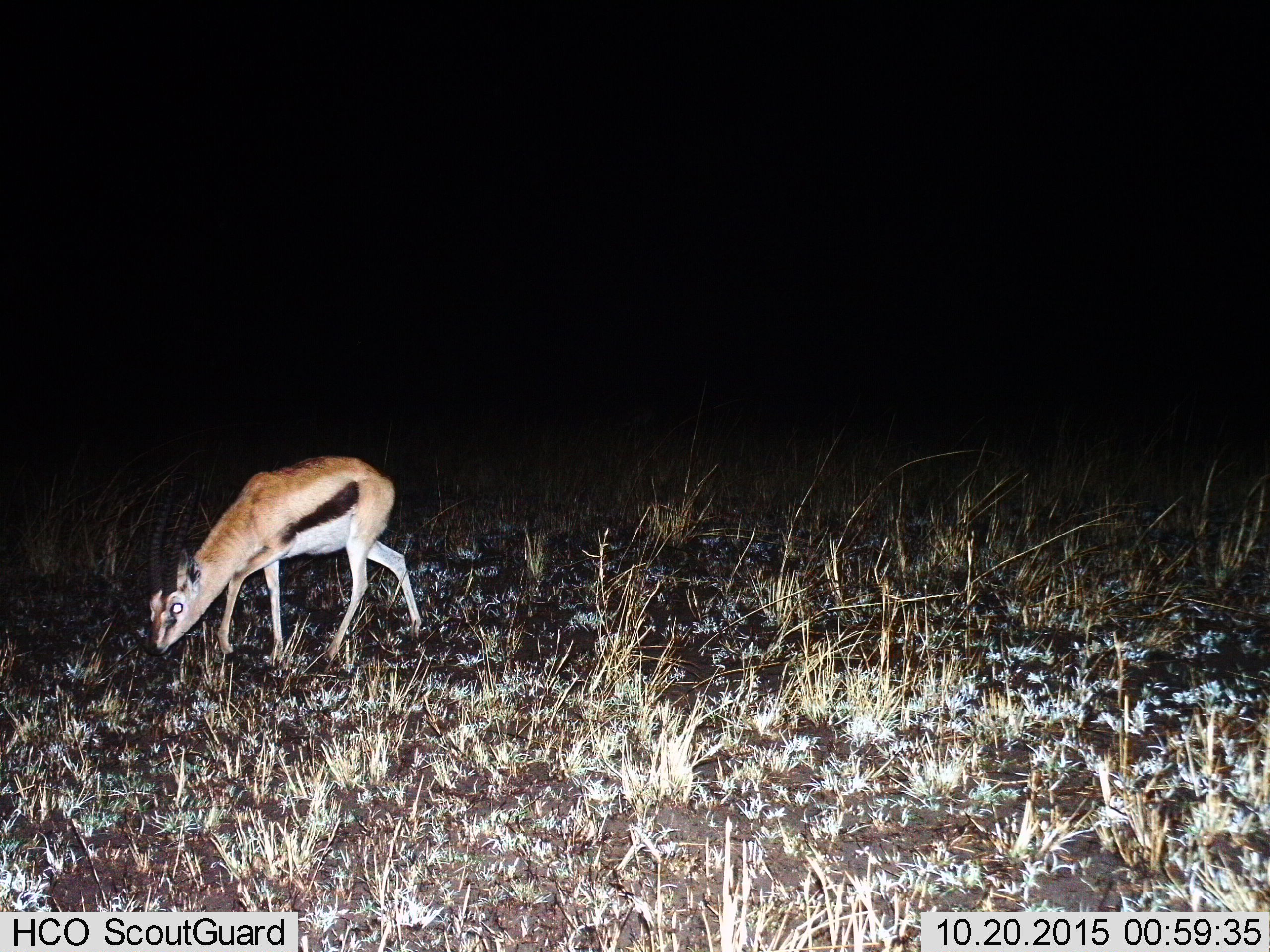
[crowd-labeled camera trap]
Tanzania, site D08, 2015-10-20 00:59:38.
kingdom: Animalia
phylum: Chordata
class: Mammalia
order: Artiodactyla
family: Bovidae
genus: Eudorcas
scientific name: Eudorcas thomsonii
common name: thomson's gazelle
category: gazellethomsons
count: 1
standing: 0%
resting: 5%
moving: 26%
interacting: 0%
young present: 16%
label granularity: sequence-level